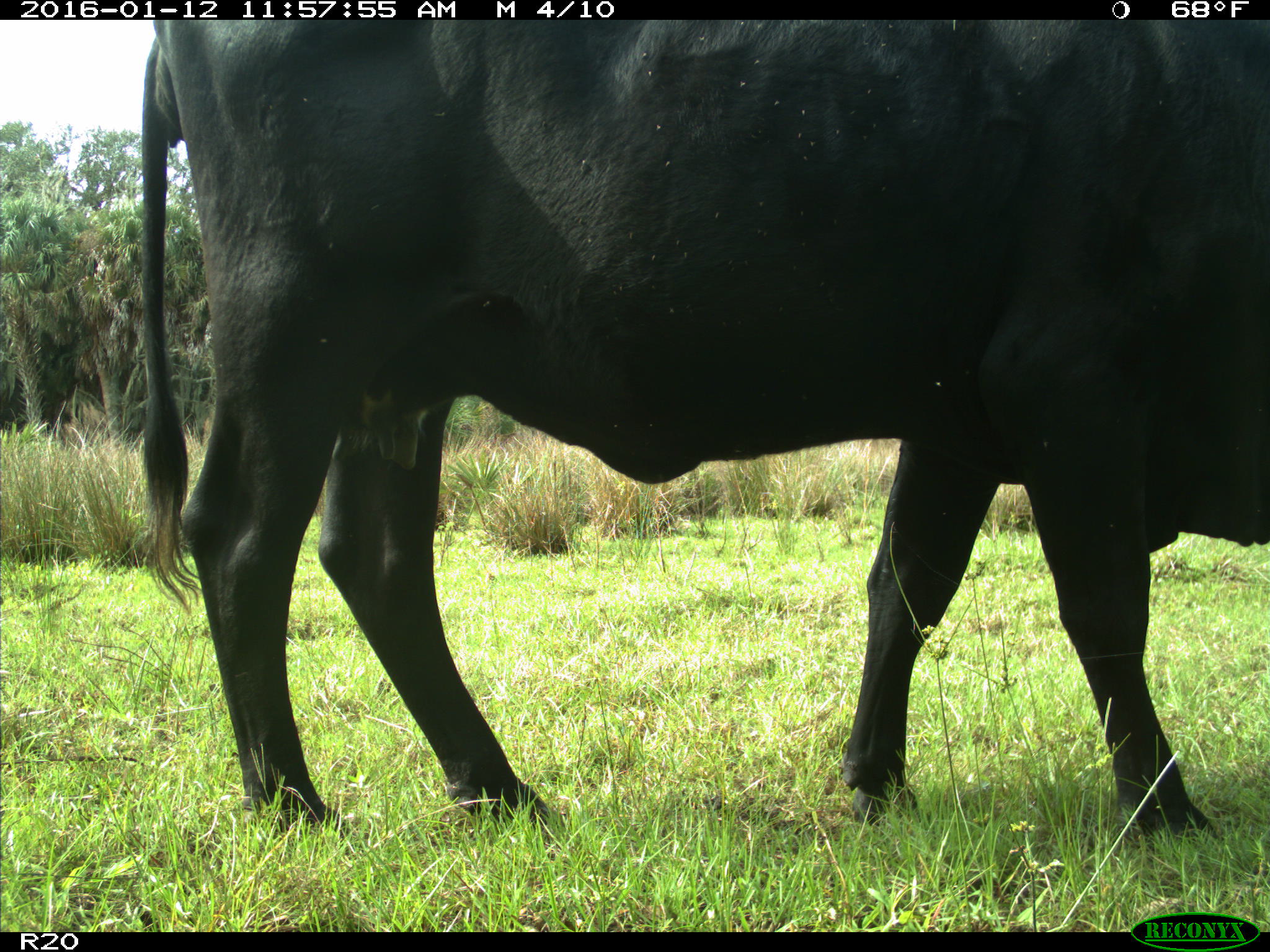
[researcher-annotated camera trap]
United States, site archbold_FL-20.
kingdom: Animalia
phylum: Chordata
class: Mammalia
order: Artiodactyla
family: Bovidae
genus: Bos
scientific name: Bos taurus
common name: domestic cow